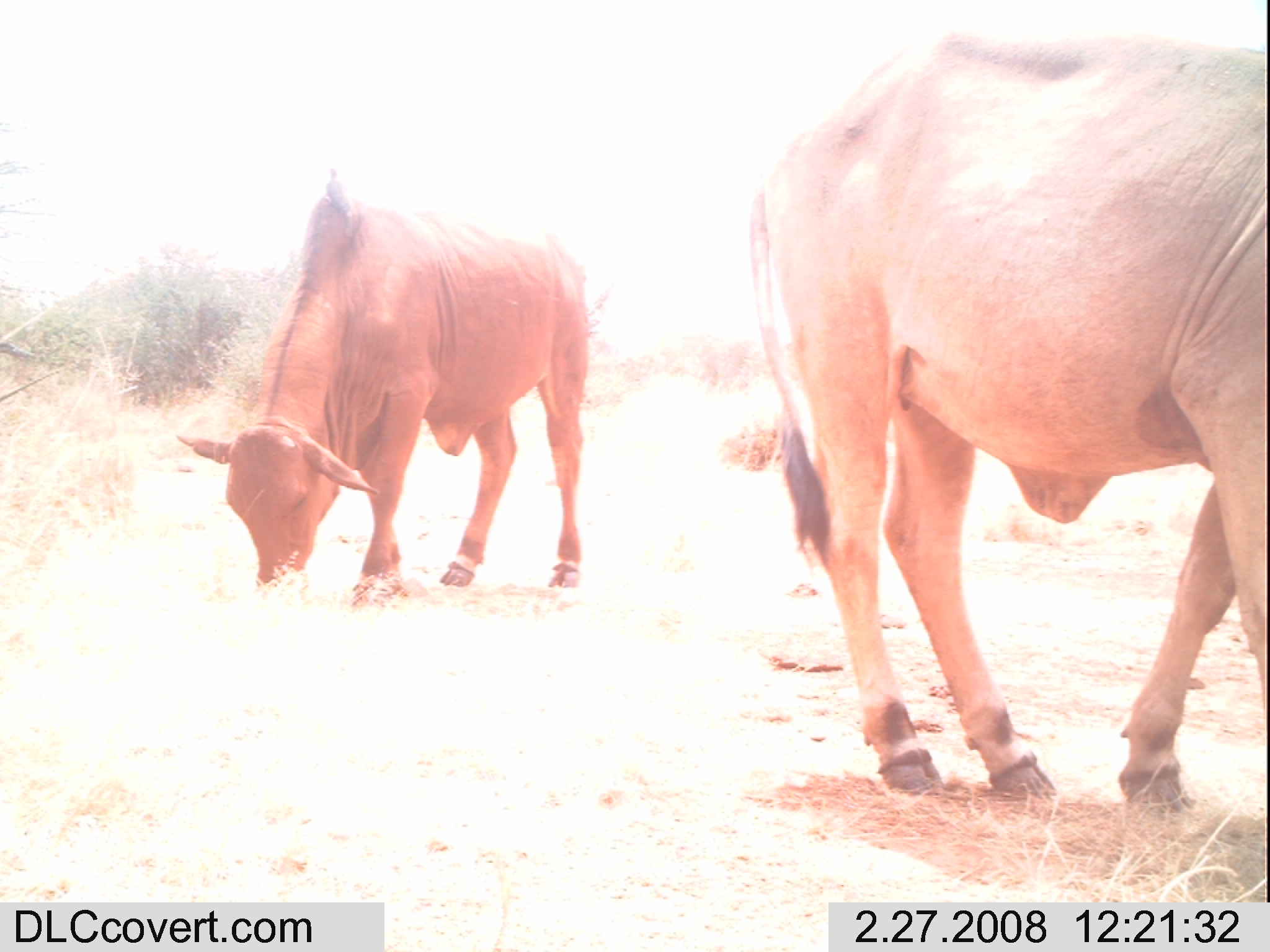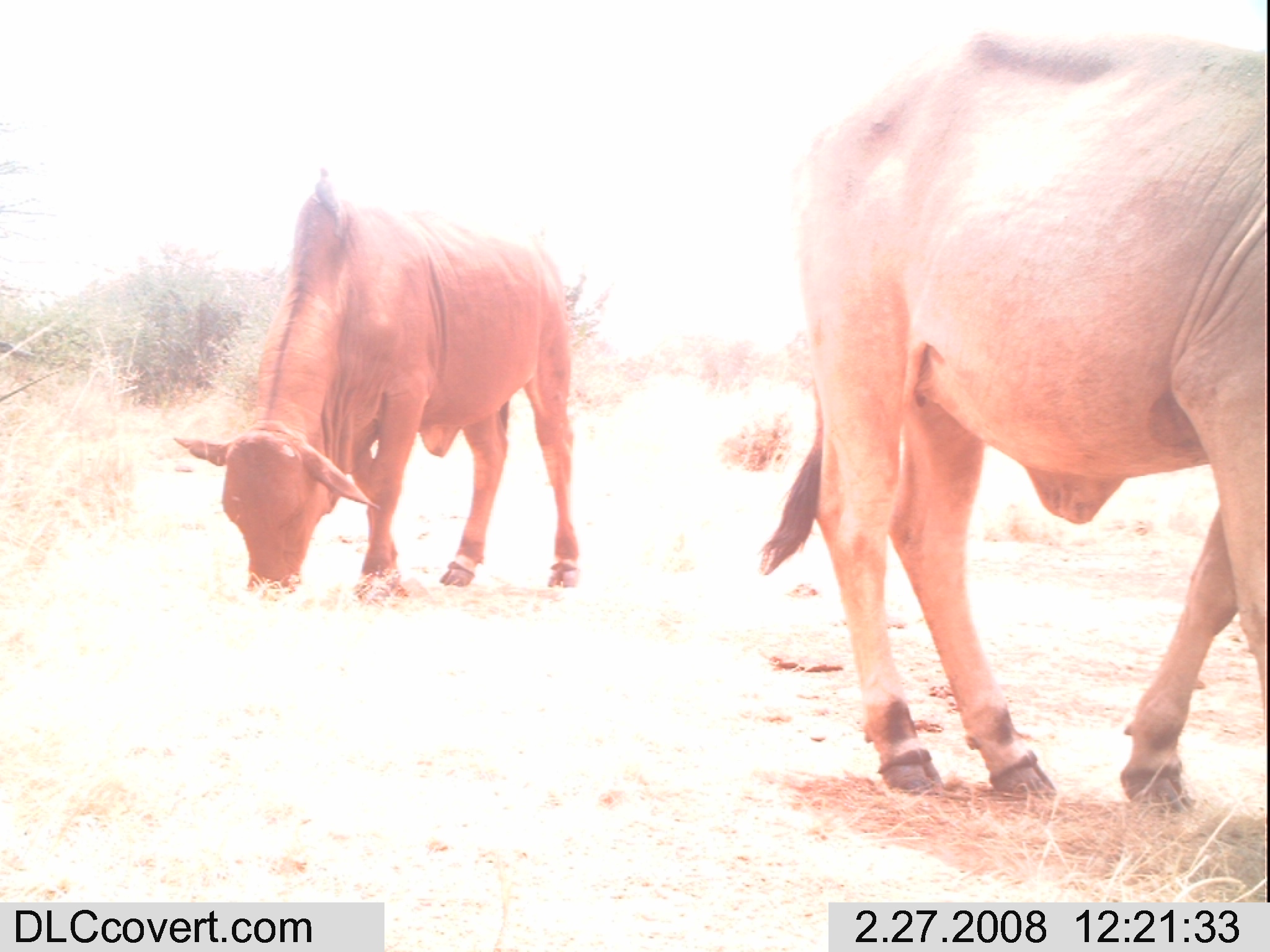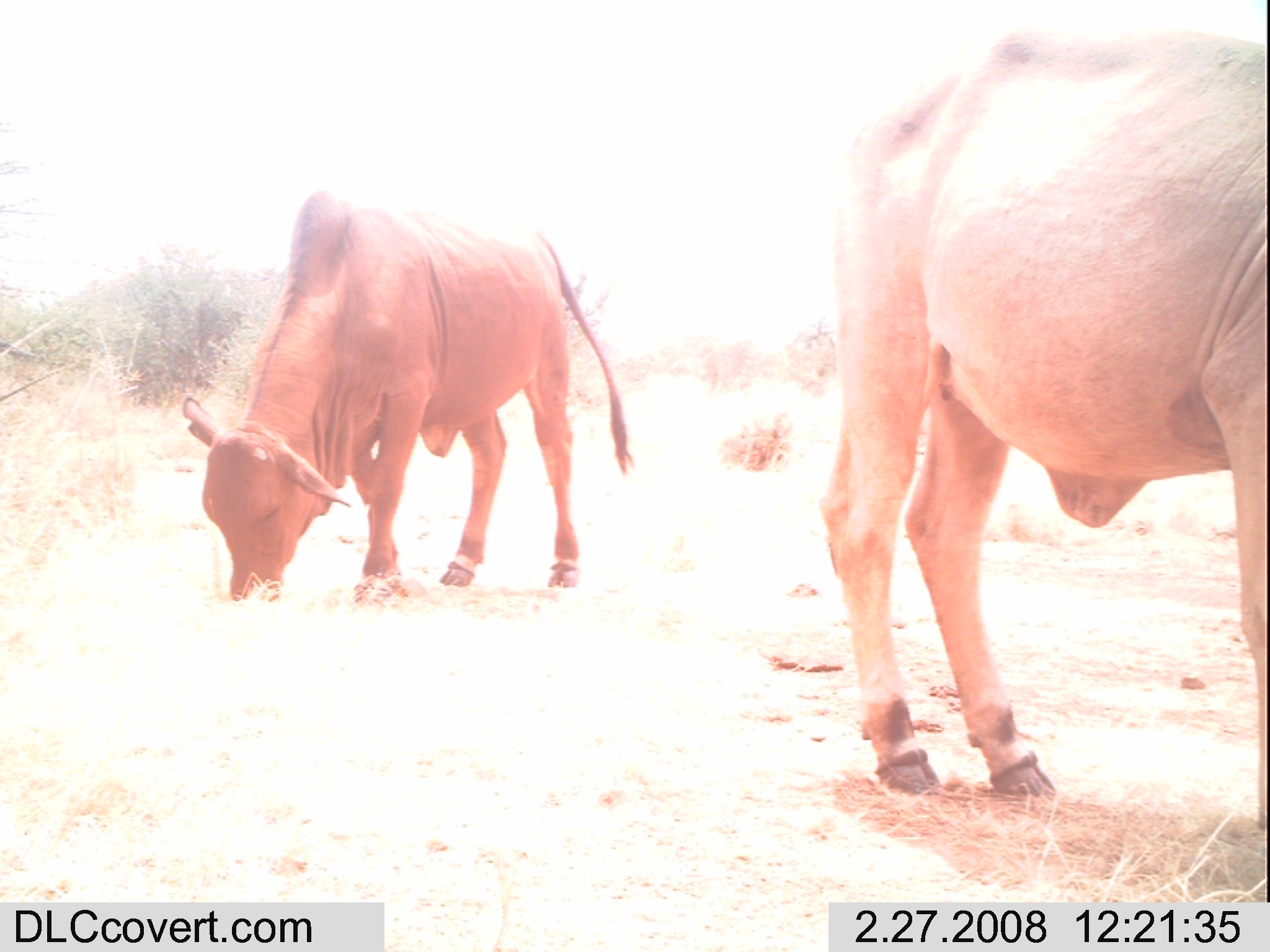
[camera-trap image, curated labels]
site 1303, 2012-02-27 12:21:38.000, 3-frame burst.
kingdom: Animalia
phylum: Chordata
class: Mammalia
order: Artiodactyla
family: Bovidae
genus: Bos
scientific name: Bos taurus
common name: domestic cattle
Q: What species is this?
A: Bos taurus (domestic cattle).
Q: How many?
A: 2.